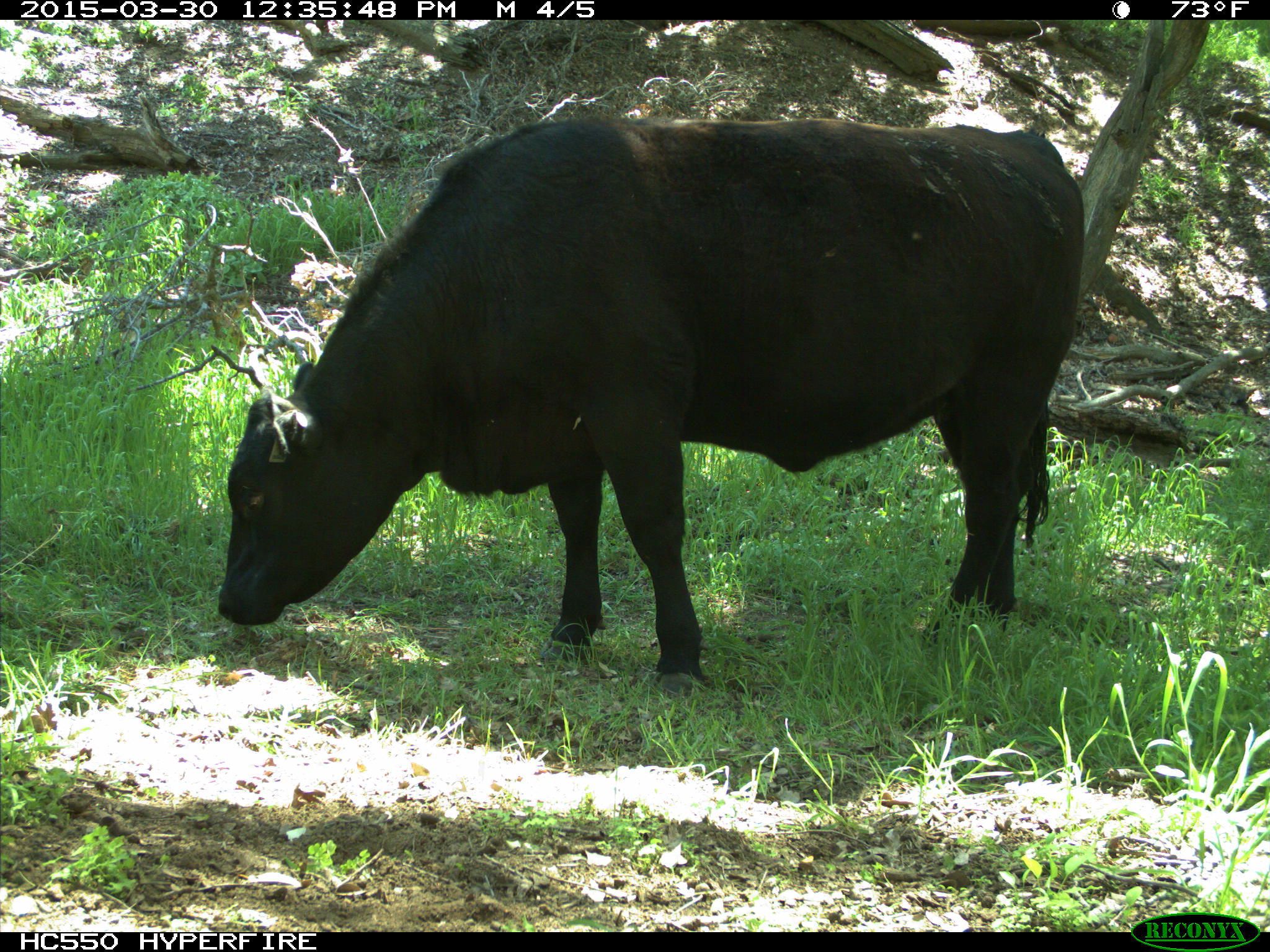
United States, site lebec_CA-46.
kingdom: Animalia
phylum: Chordata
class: Mammalia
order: Artiodactyla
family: Bovidae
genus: Bos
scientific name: Bos taurus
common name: domestic cow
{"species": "Bos taurus (domestic cow)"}